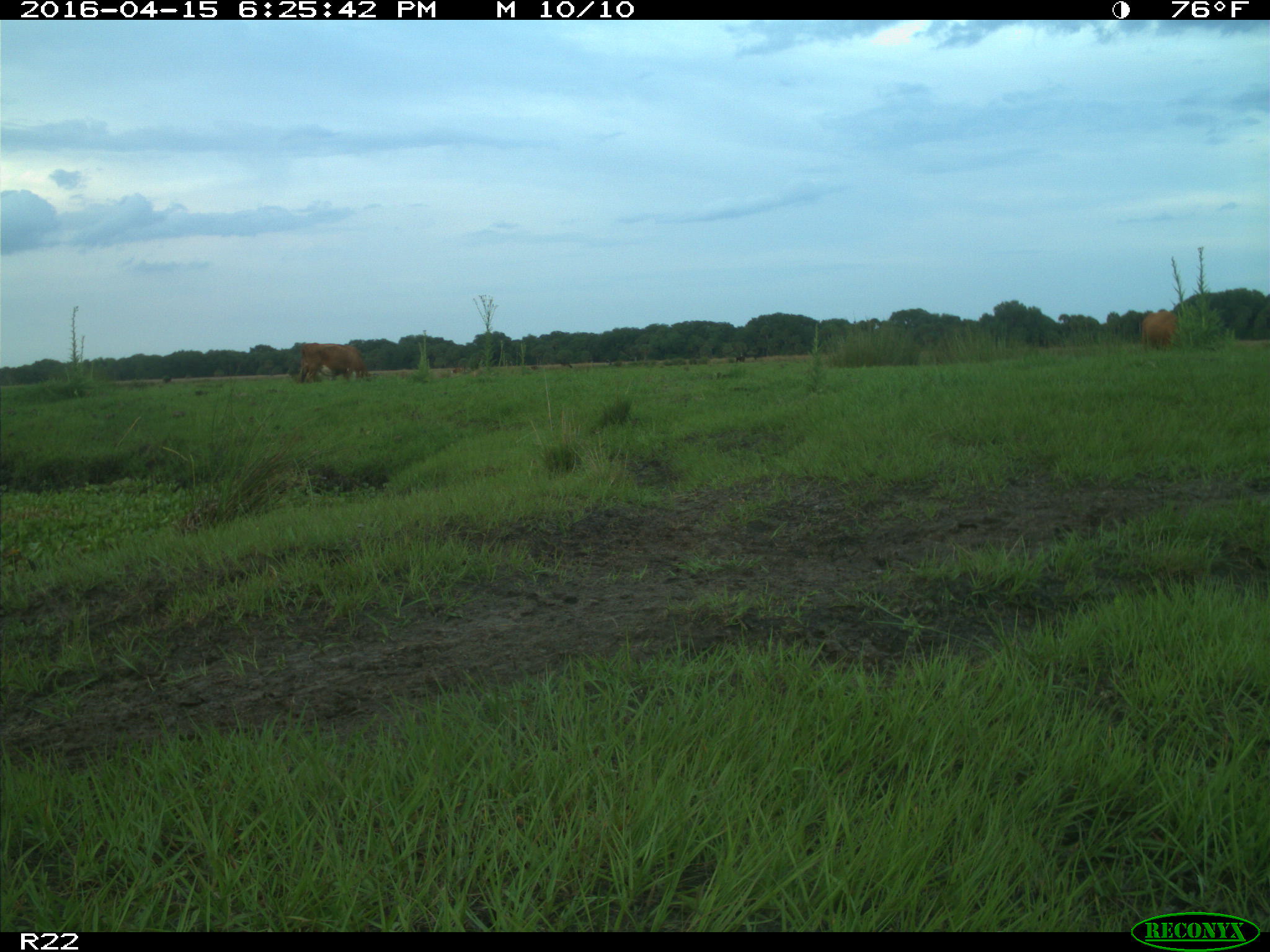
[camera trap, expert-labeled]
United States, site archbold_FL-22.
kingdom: Animalia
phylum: Chordata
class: Mammalia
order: Artiodactyla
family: Bovidae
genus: Bos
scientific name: Bos taurus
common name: domestic cow